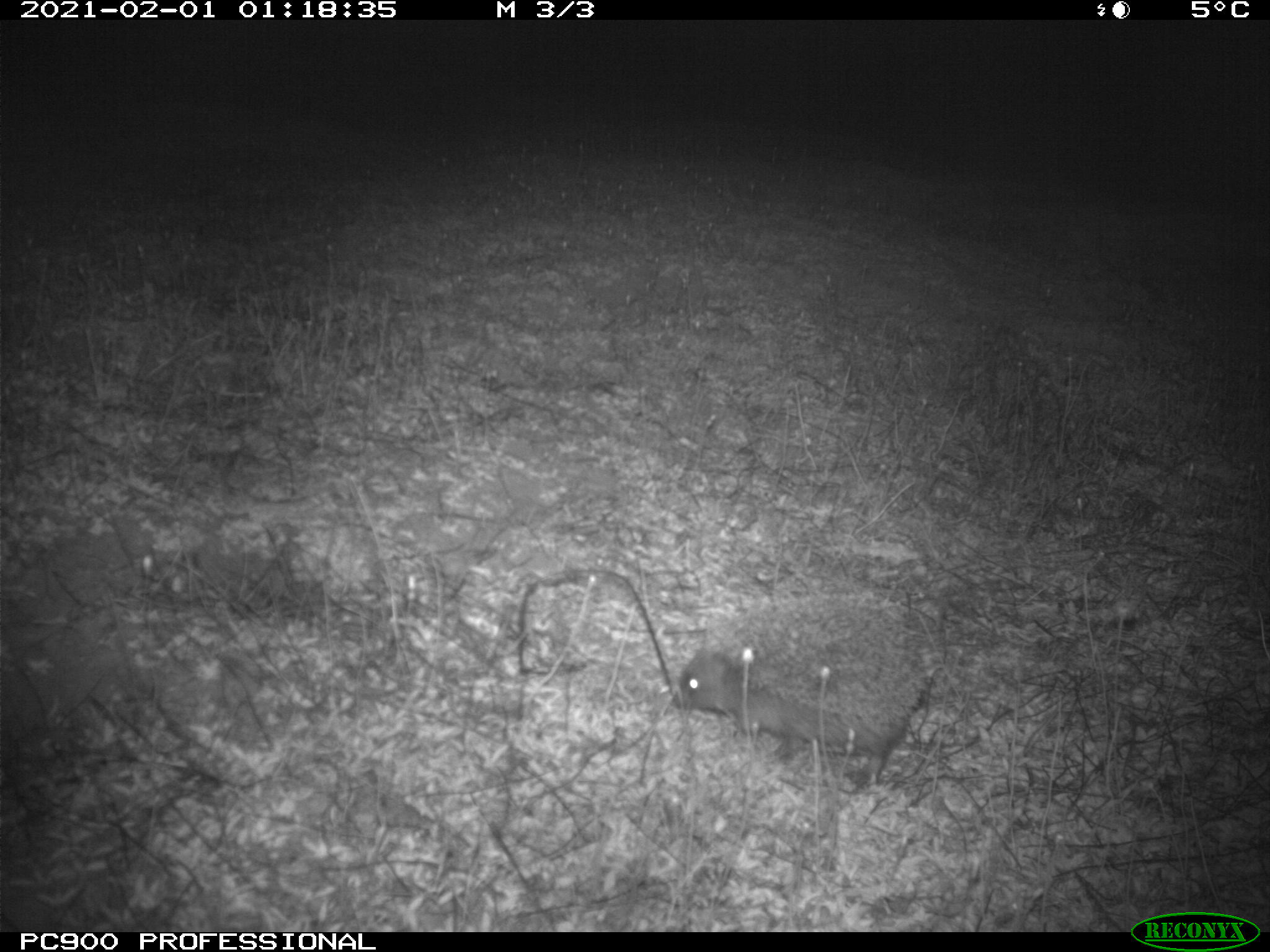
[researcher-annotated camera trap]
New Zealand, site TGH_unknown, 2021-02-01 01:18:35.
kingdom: Animalia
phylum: Chordata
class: Mammalia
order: Eulipotyphla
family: Erinaceidae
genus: Erinaceus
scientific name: Erinaceus europaeus europaeus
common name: european hedgehog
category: hedgehog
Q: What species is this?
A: Hedgehog (european hedgehog) (Erinaceus europaeus europaeus).